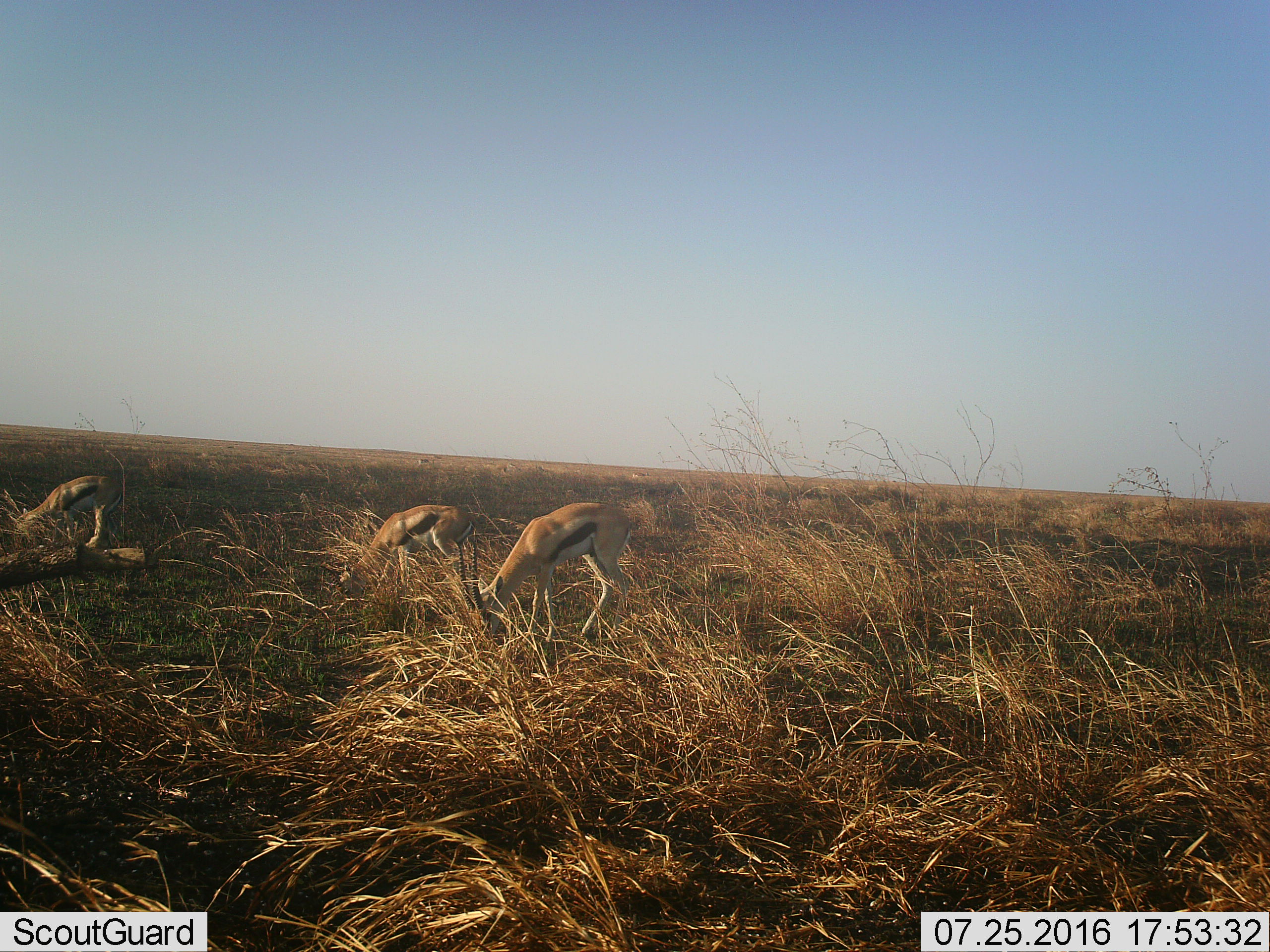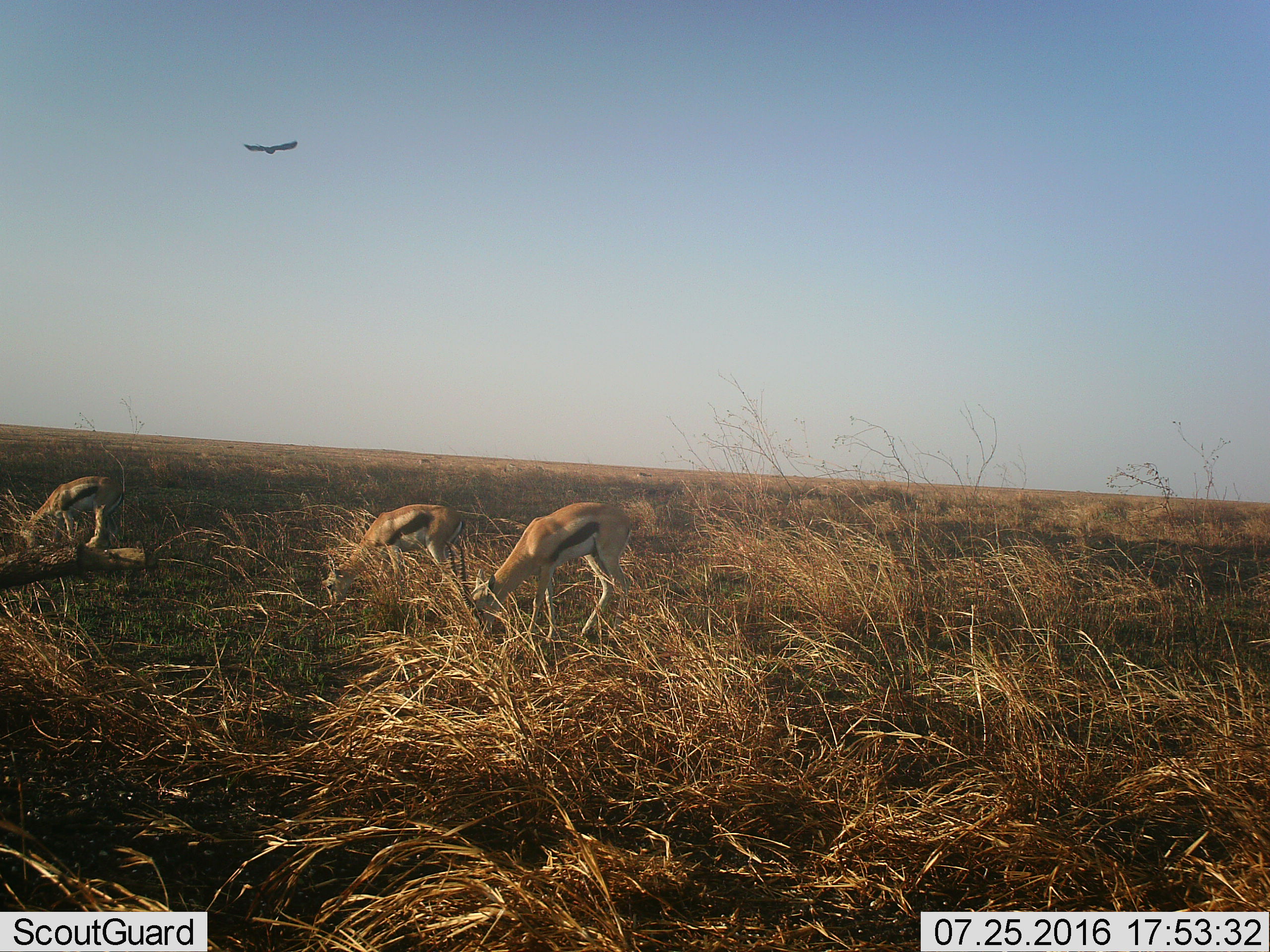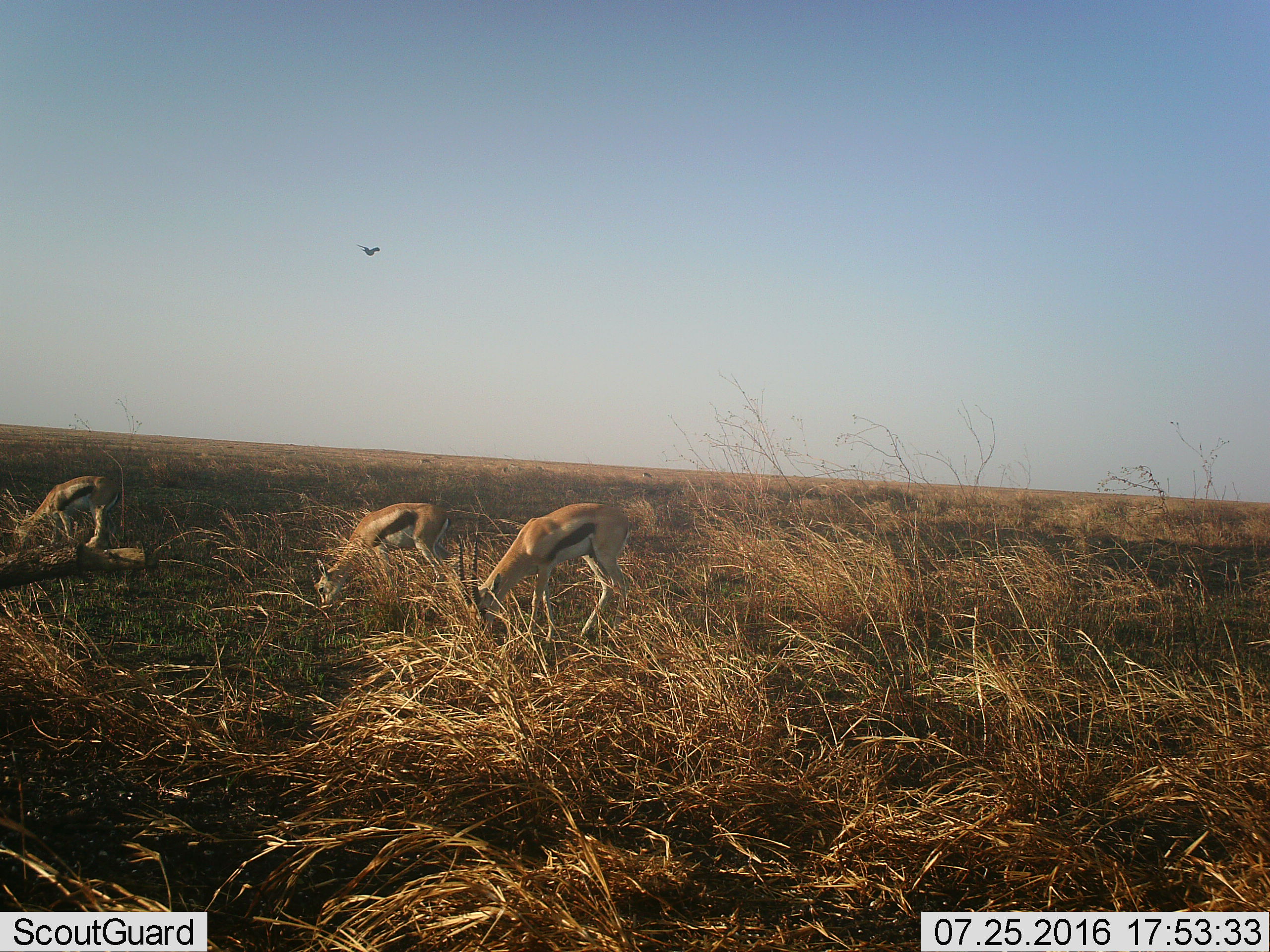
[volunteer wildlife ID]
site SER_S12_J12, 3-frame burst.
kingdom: Animalia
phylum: Chordata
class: Mammalia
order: Artiodactyla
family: Bovidae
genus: Eudorcas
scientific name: Eudorcas thomsonii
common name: thomson's gazelle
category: gazellethomsons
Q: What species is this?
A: Gazellethomsons (thomson's gazelle) (Eudorcas thomsonii).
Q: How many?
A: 3.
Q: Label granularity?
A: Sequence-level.